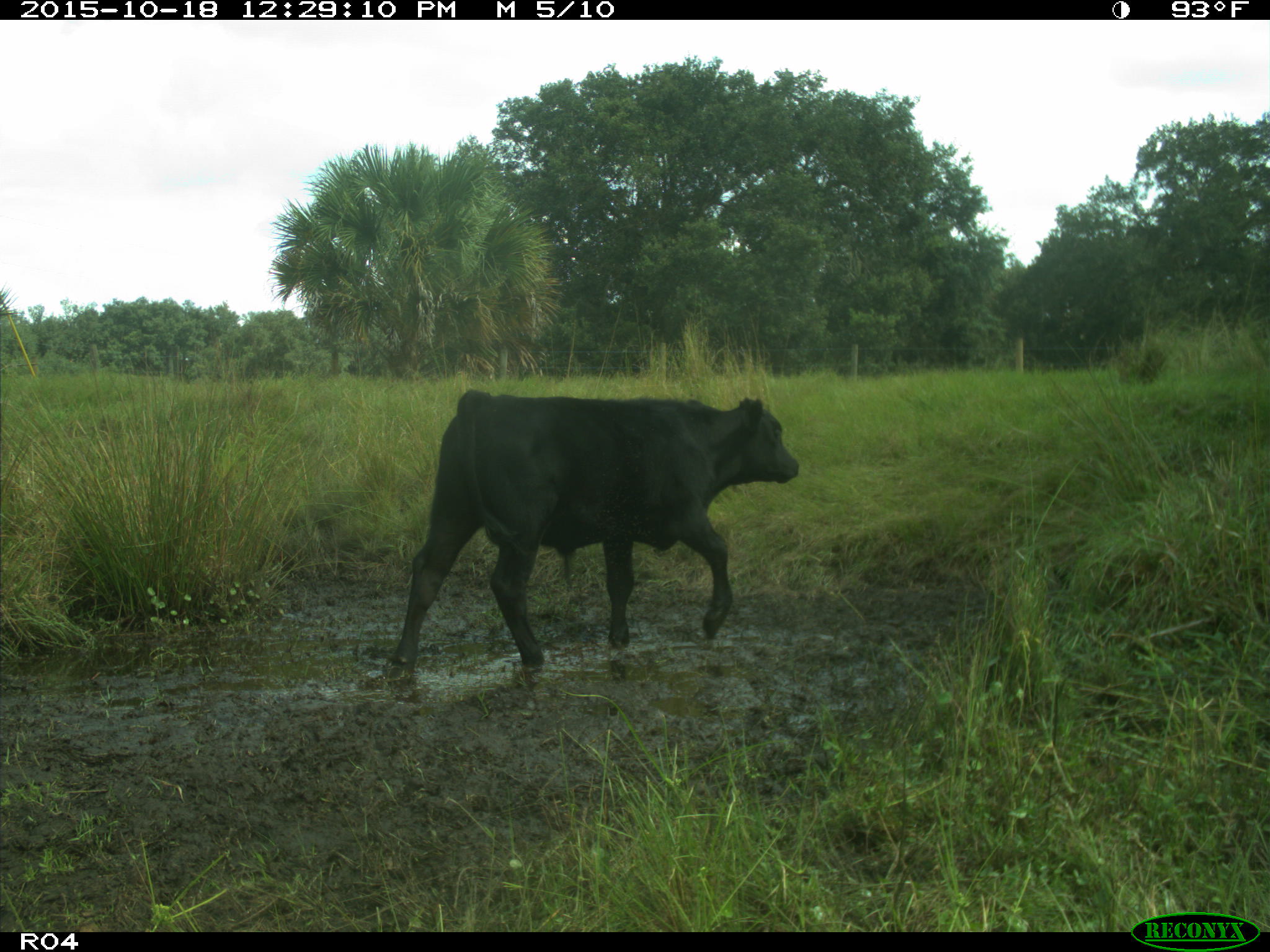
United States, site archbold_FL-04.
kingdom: Animalia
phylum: Chordata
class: Mammalia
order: Artiodactyla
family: Bovidae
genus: Bos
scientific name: Bos taurus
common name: domestic cow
Bos taurus (domestic cow).